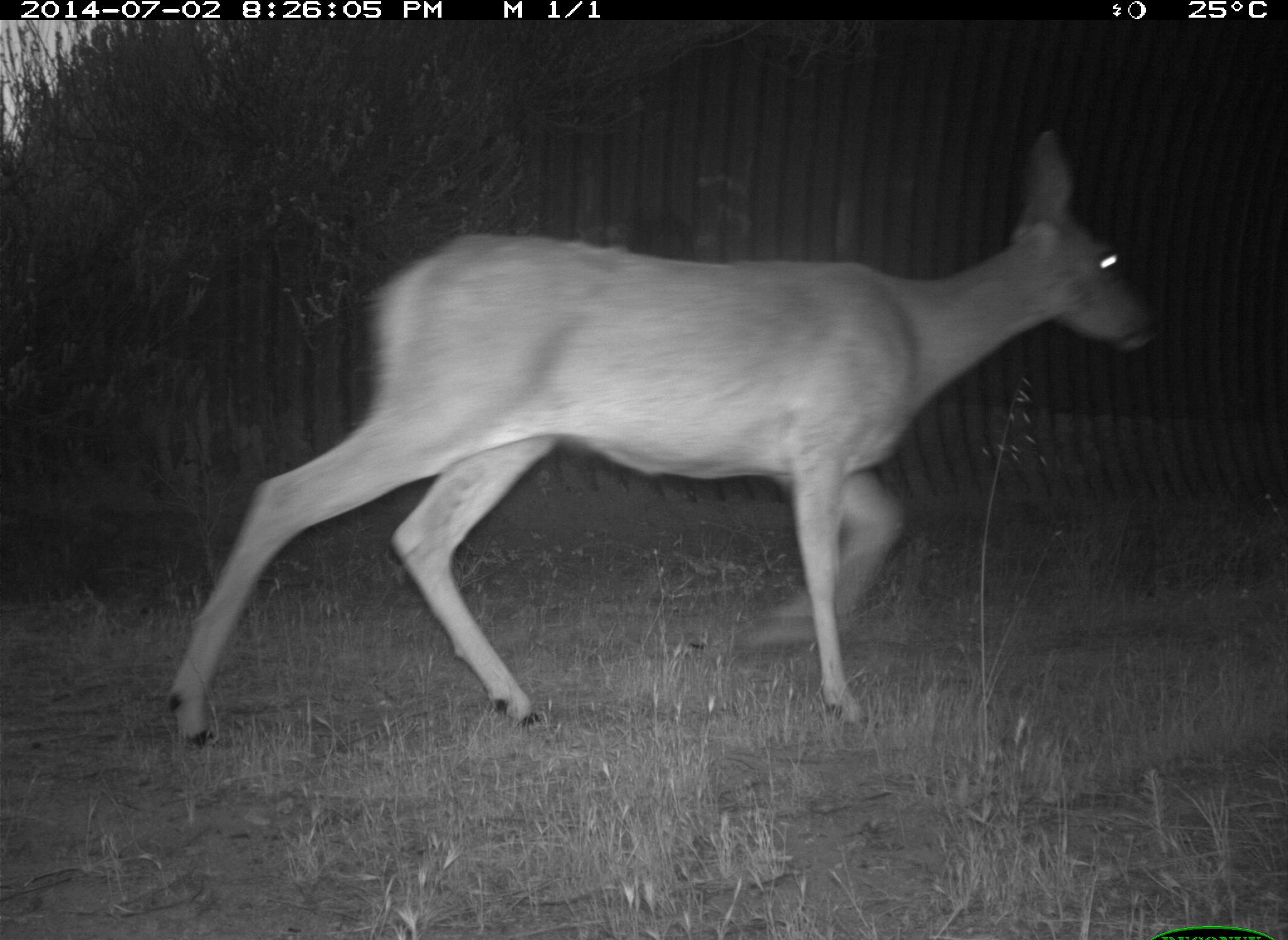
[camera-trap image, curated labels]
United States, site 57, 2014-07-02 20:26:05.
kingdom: Animalia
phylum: Chordata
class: Mammalia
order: Artiodactyla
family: Cervidae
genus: Odocoileus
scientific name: Odocoileus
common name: deer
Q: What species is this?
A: Deer (Odocoileus).